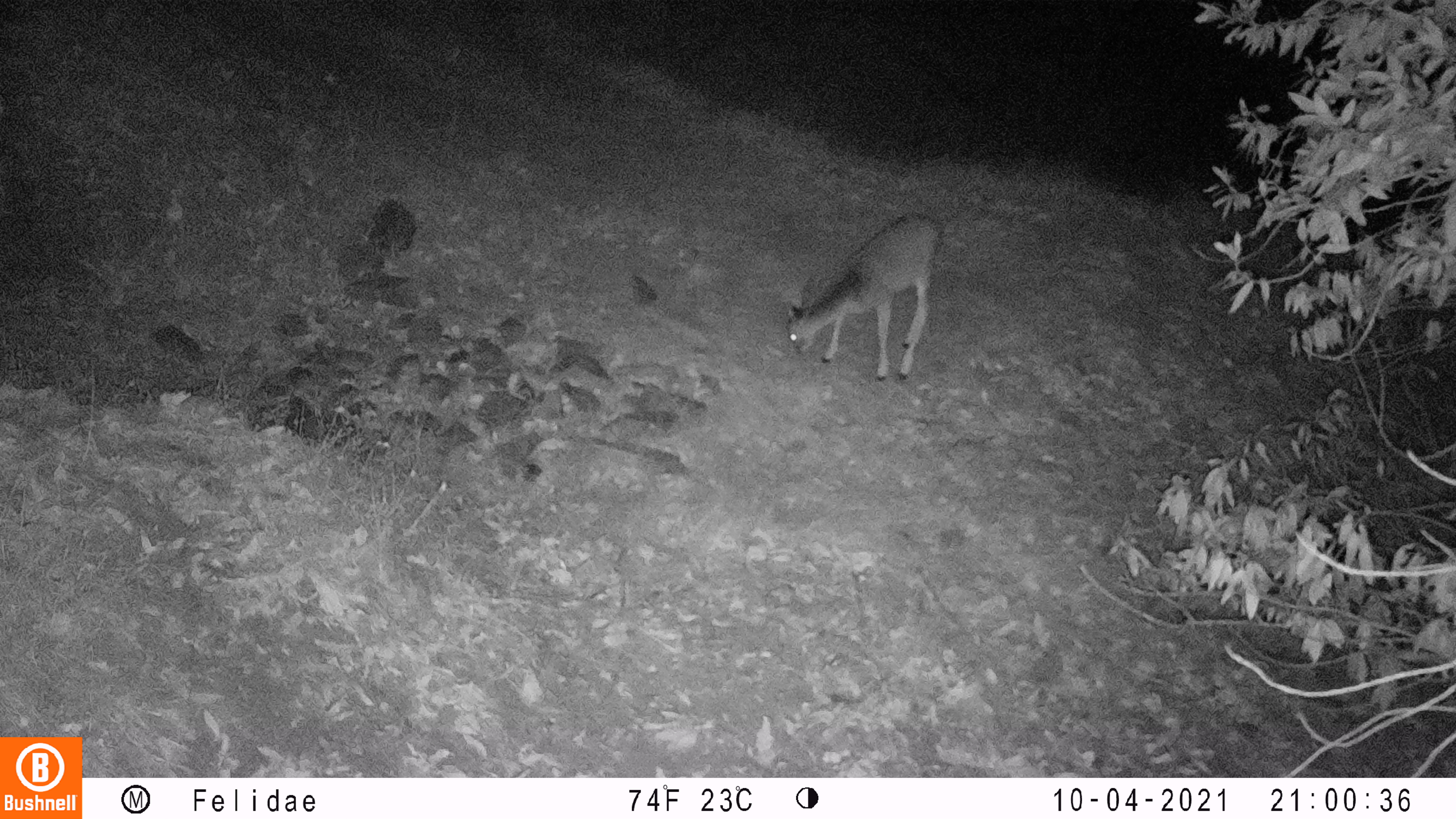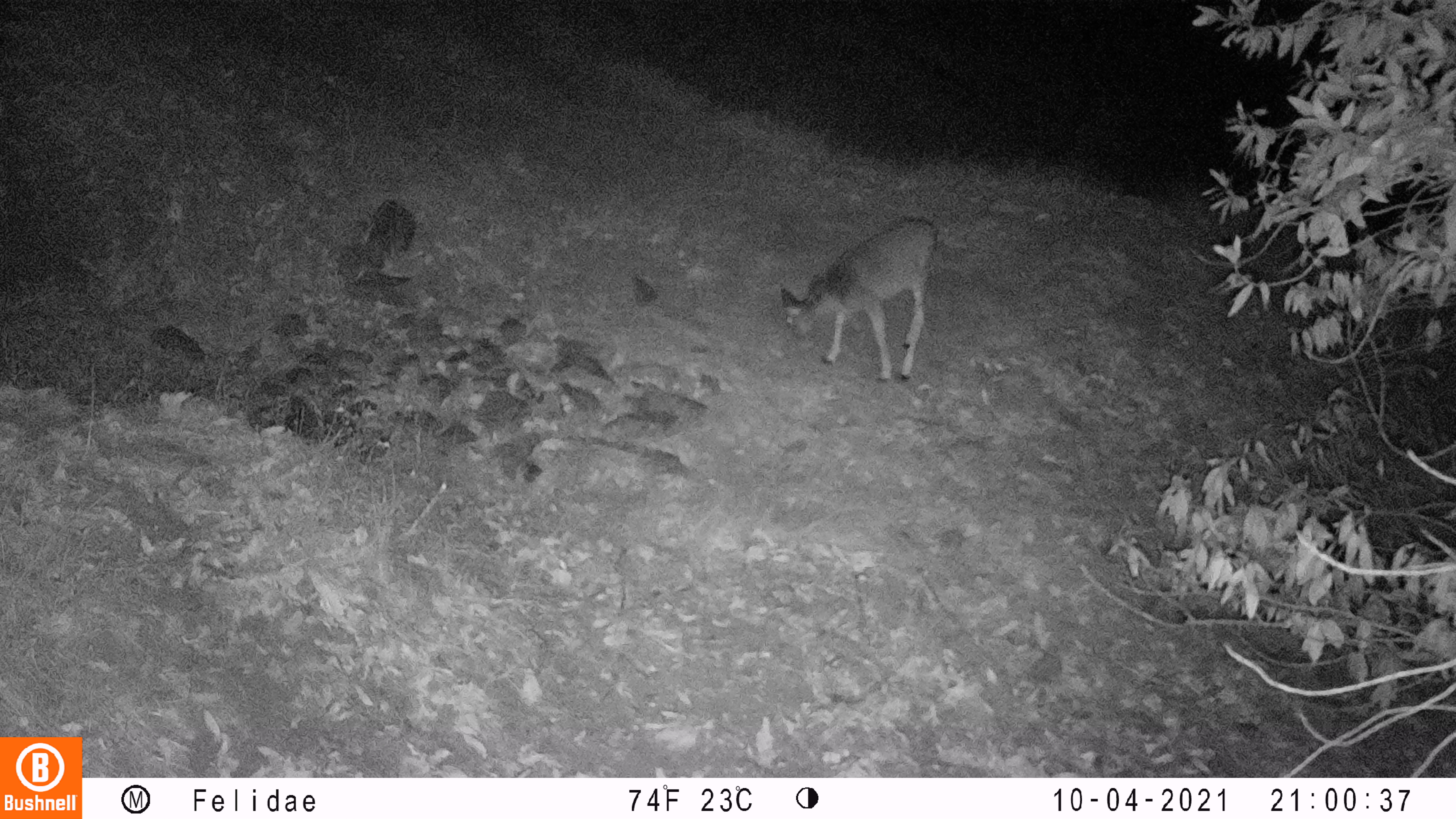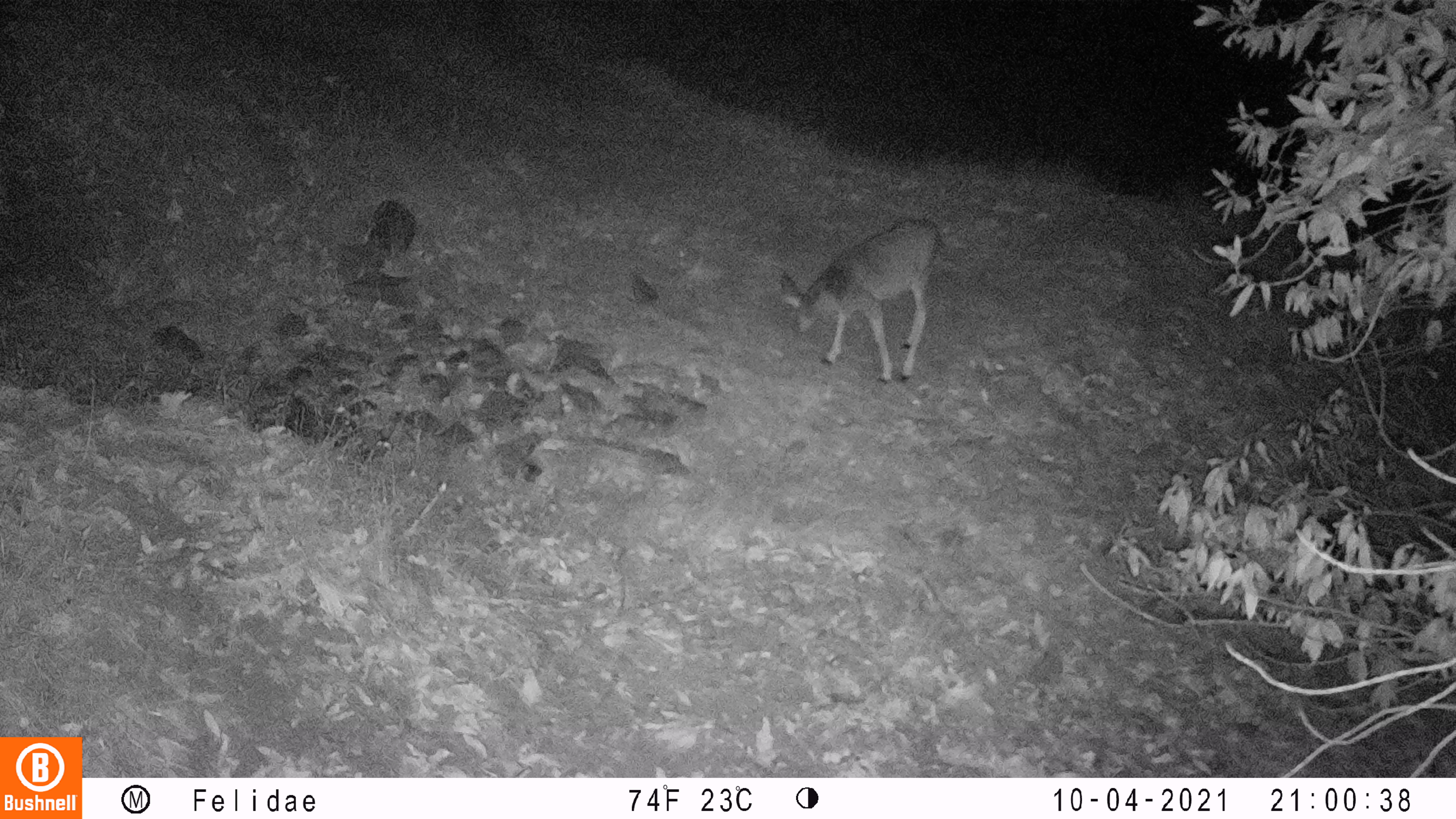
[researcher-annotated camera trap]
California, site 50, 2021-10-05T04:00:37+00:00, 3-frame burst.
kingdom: Animalia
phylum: Chordata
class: Mammalia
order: Artiodactyla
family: Cervidae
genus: Odocoileus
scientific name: Odocoileus hemionus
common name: mule deer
Mule deer (Odocoileus hemionus).